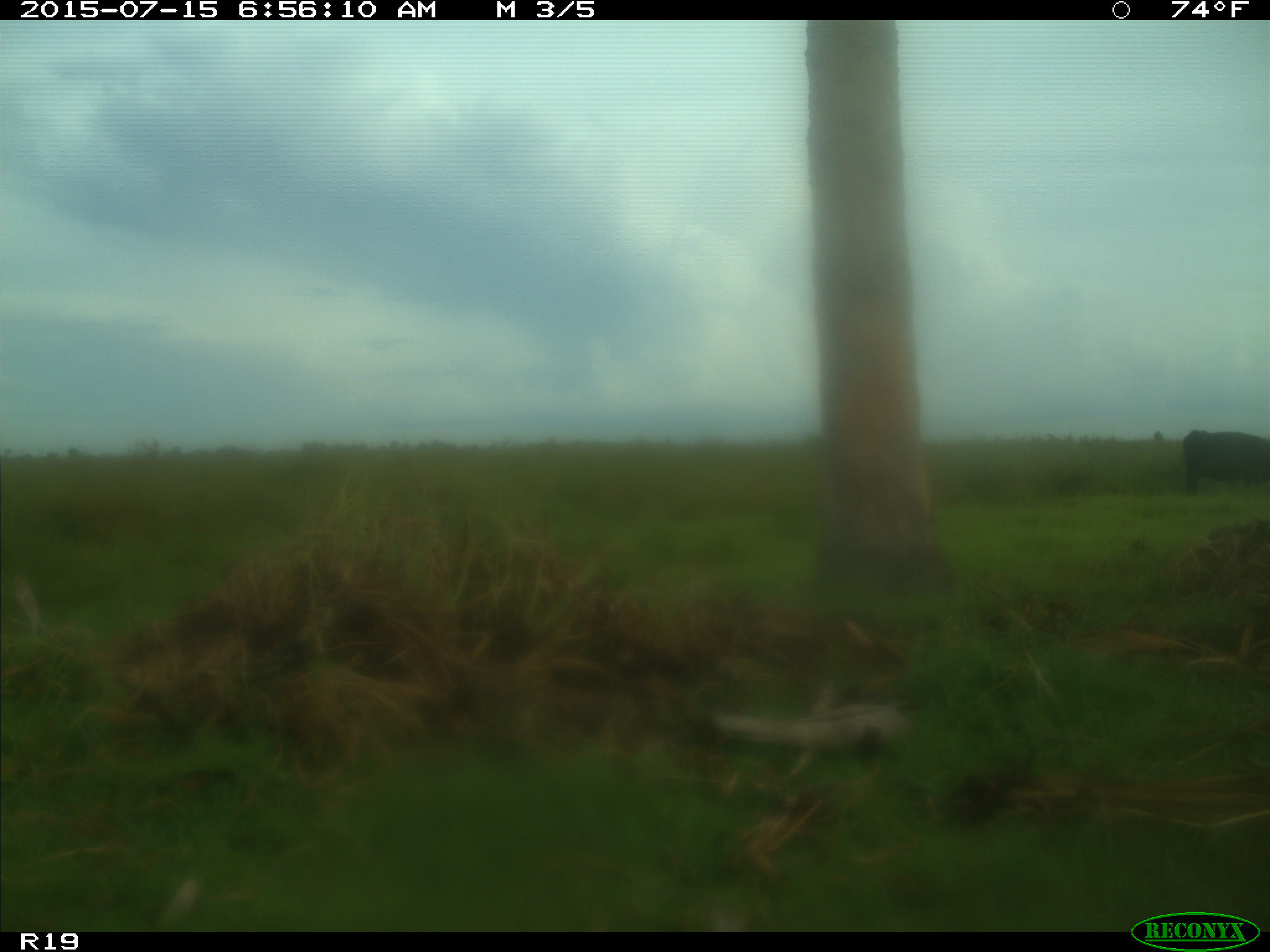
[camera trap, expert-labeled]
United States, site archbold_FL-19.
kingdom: Animalia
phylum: Chordata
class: Mammalia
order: Artiodactyla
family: Bovidae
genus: Bos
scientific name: Bos taurus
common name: domestic cow